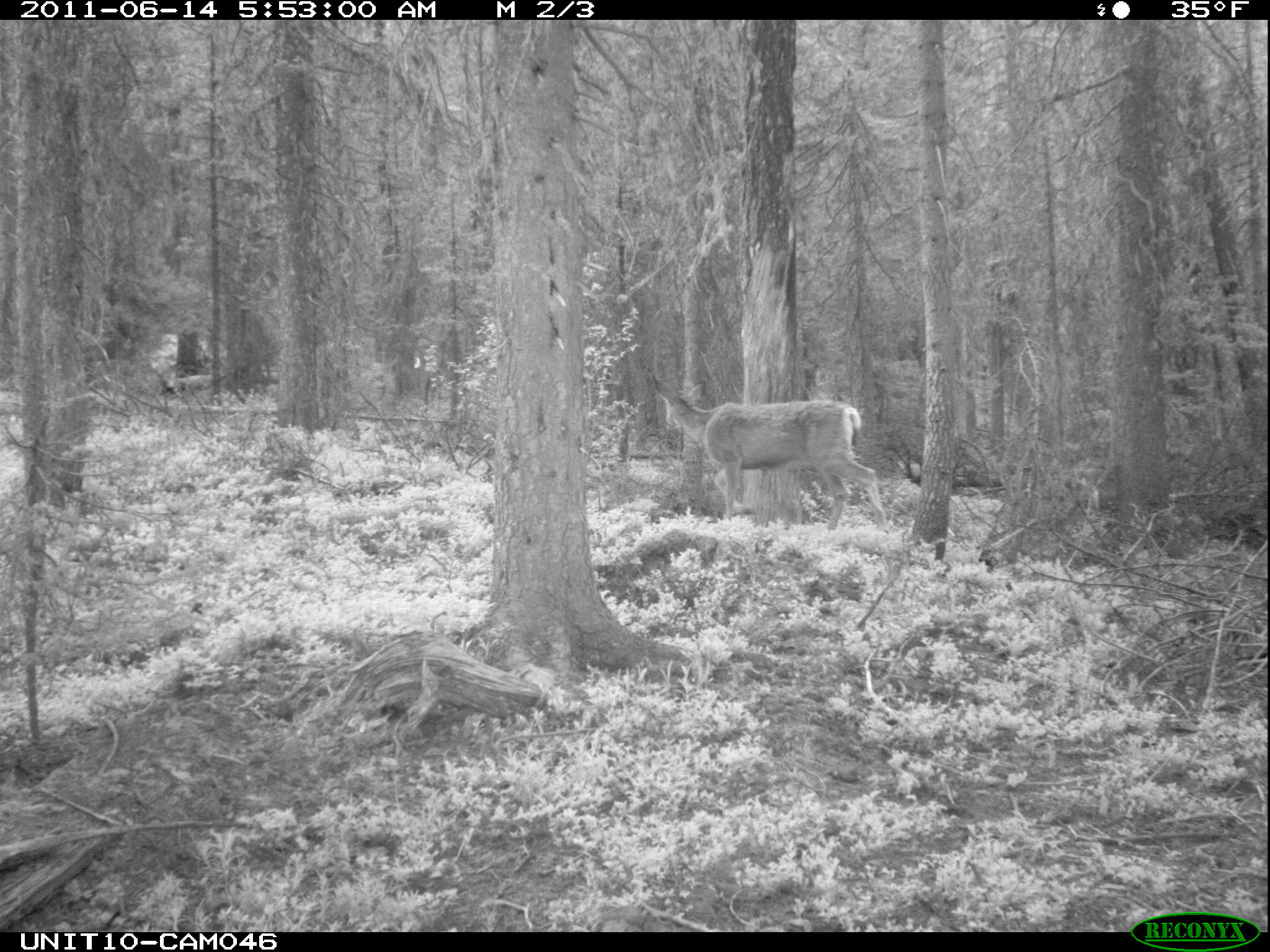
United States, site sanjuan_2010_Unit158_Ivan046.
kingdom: Animalia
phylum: Chordata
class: Mammalia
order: Artiodactyla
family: Cervidae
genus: Odocoileus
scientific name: Odocoileus hemionus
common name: mule deer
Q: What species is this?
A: Odocoileus hemionus (mule deer).